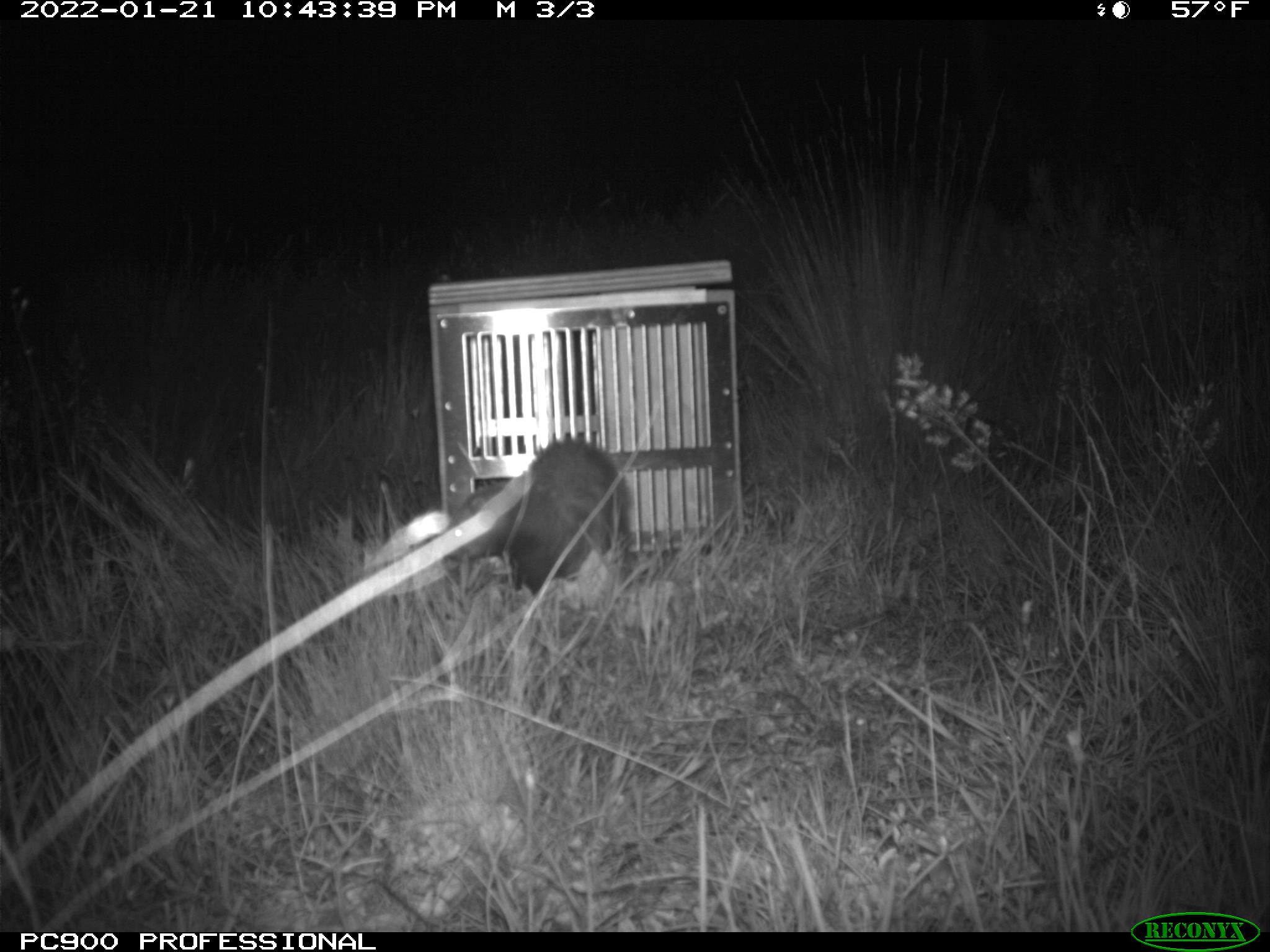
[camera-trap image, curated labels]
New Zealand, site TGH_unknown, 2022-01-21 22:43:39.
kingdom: Animalia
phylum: Chordata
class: Mammalia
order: Carnivora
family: Mustelidae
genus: Mustela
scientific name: Mustela furo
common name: ferret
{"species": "ferret (Mustela furo)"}